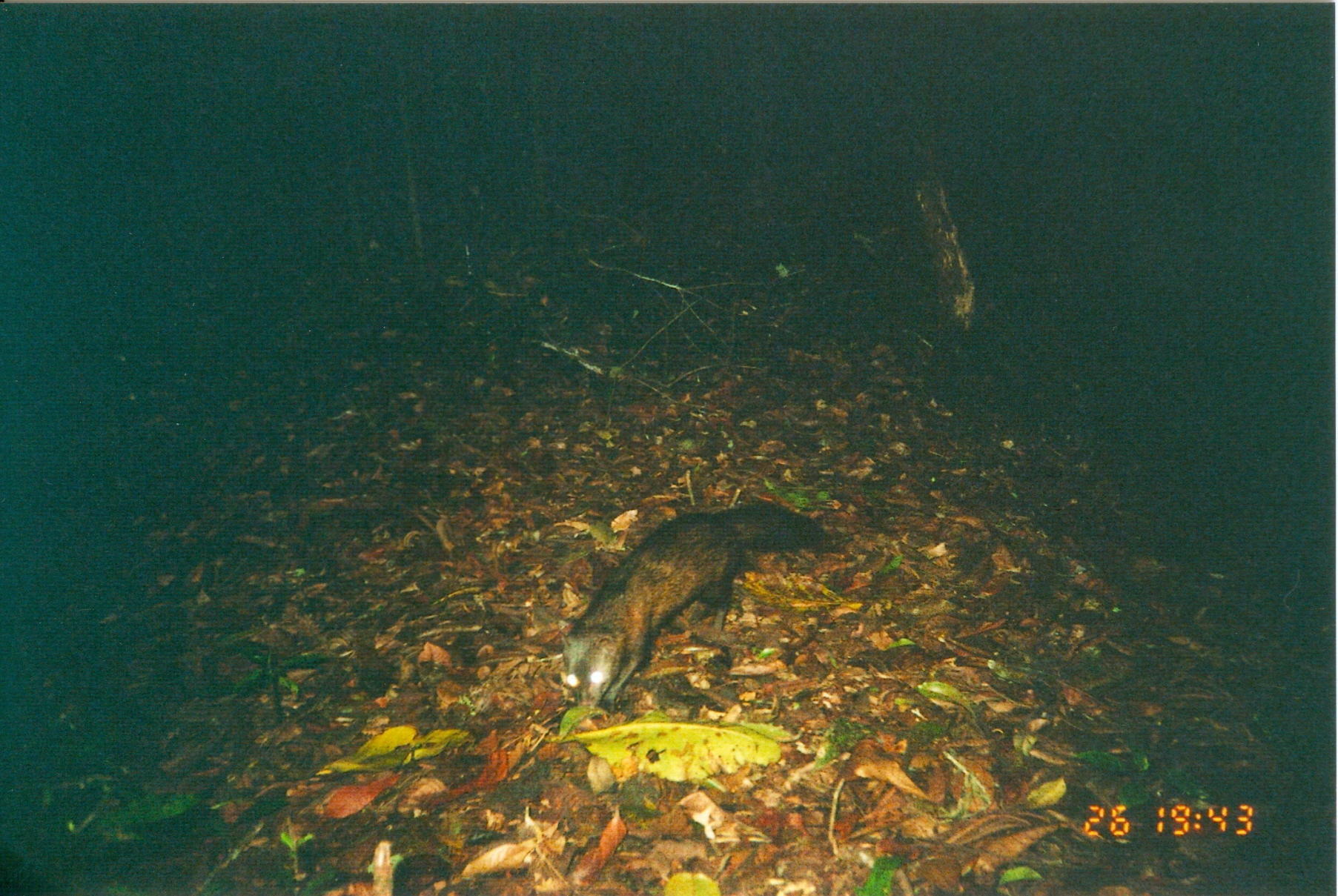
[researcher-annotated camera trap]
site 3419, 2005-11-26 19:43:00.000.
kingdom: Animalia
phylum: Chordata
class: Mammalia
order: Carnivora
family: Herpestidae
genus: Bdeogale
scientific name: Bdeogale crassicauda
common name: bushy-tailed mongoose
Bdeogale crassicauda (bushy-tailed mongoose), count 1.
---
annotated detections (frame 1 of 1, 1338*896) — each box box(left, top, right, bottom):
bdeogale crassicauda: box(554, 495, 835, 718)